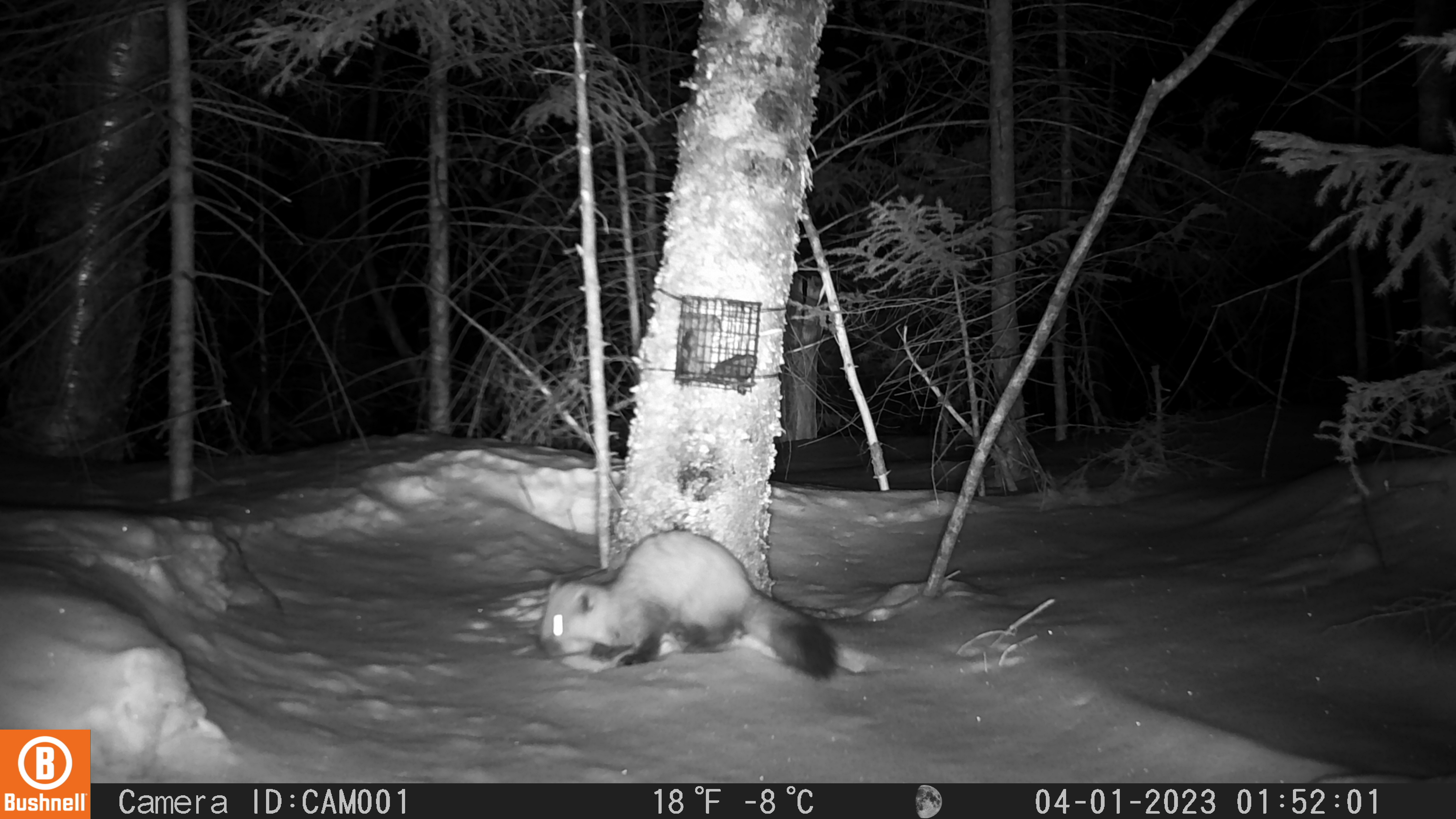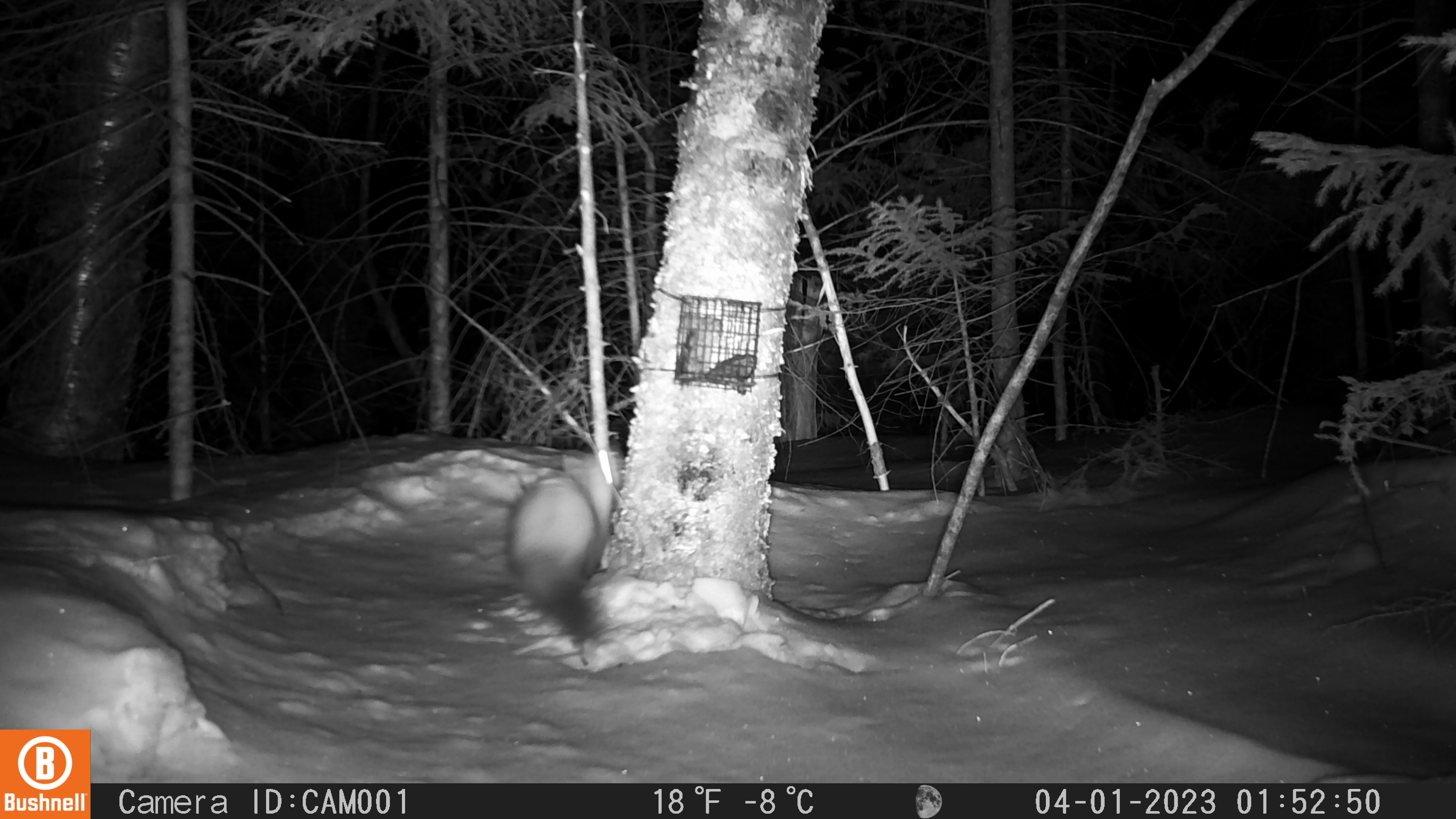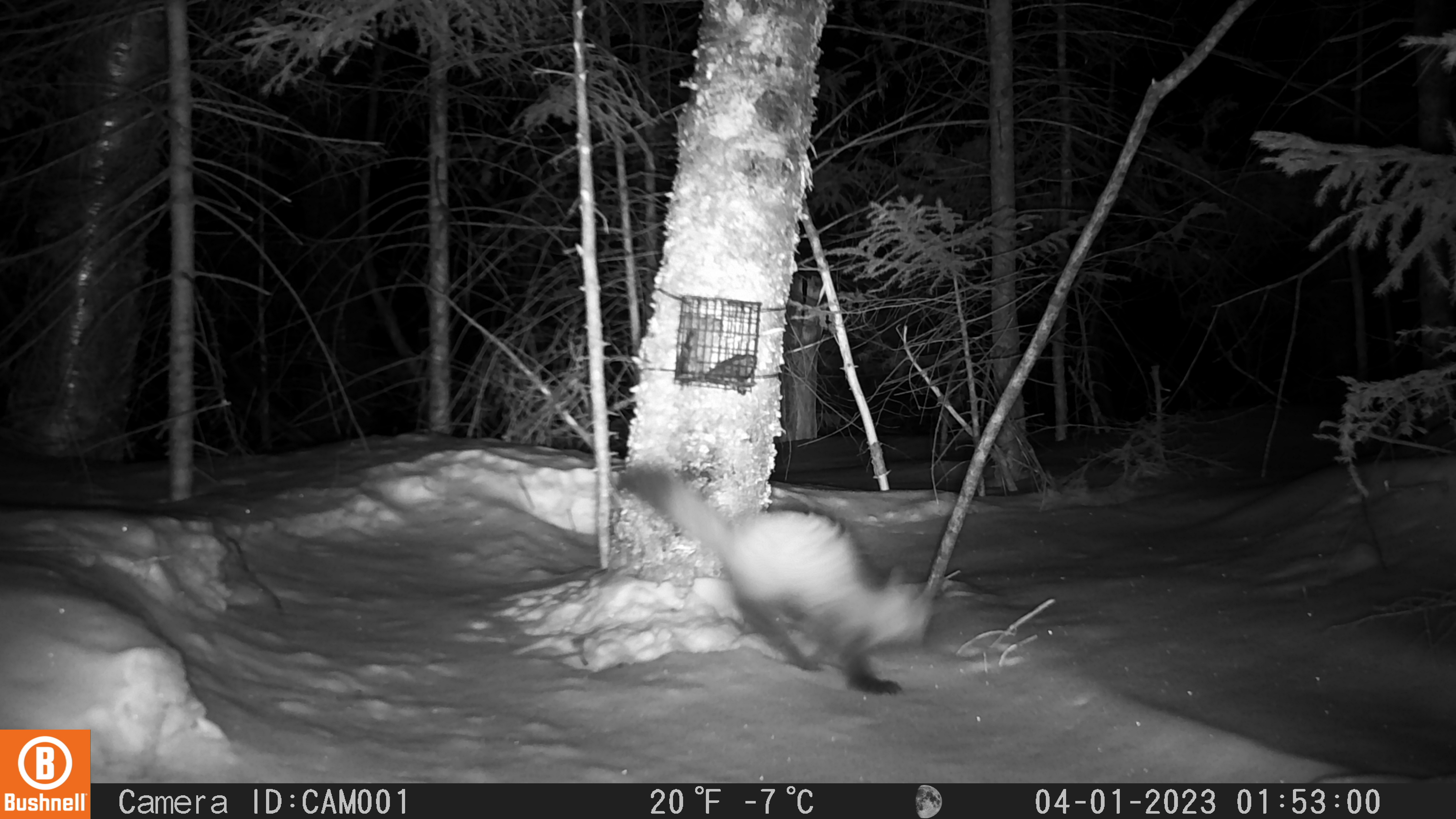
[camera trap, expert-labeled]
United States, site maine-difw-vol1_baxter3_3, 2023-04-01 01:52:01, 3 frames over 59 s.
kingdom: Animalia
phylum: Chordata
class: Mammalia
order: Carnivora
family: Mustelidae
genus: Martes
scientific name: Martes americana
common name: american marten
American marten (Martes americana).